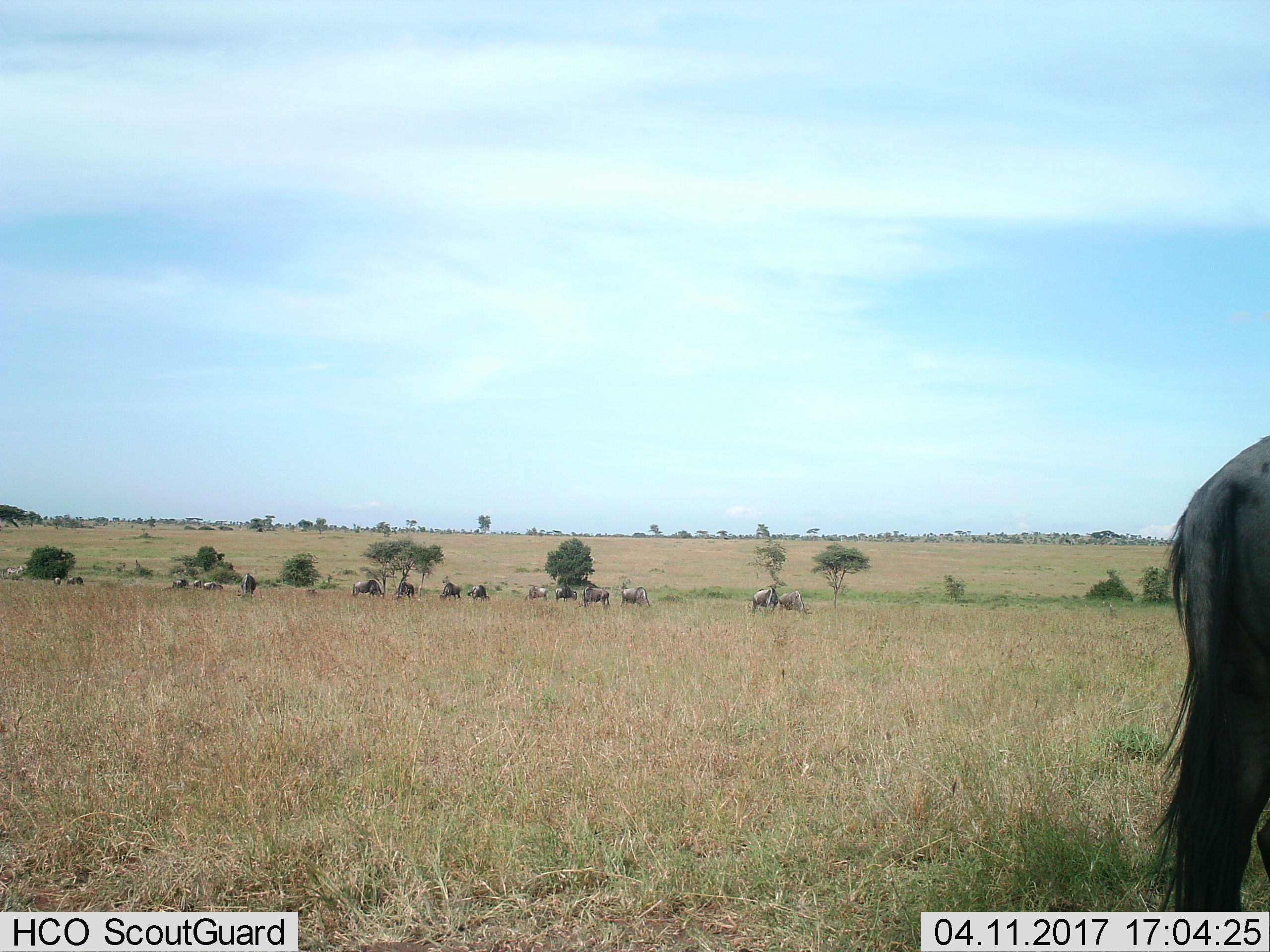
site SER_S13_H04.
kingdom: Animalia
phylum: Chordata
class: Mammalia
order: Artiodactyla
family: Bovidae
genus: Connochaetes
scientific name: Connochaetes taurinus taurinus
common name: blue wildebeest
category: wildebeestblue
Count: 11-50.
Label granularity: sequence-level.